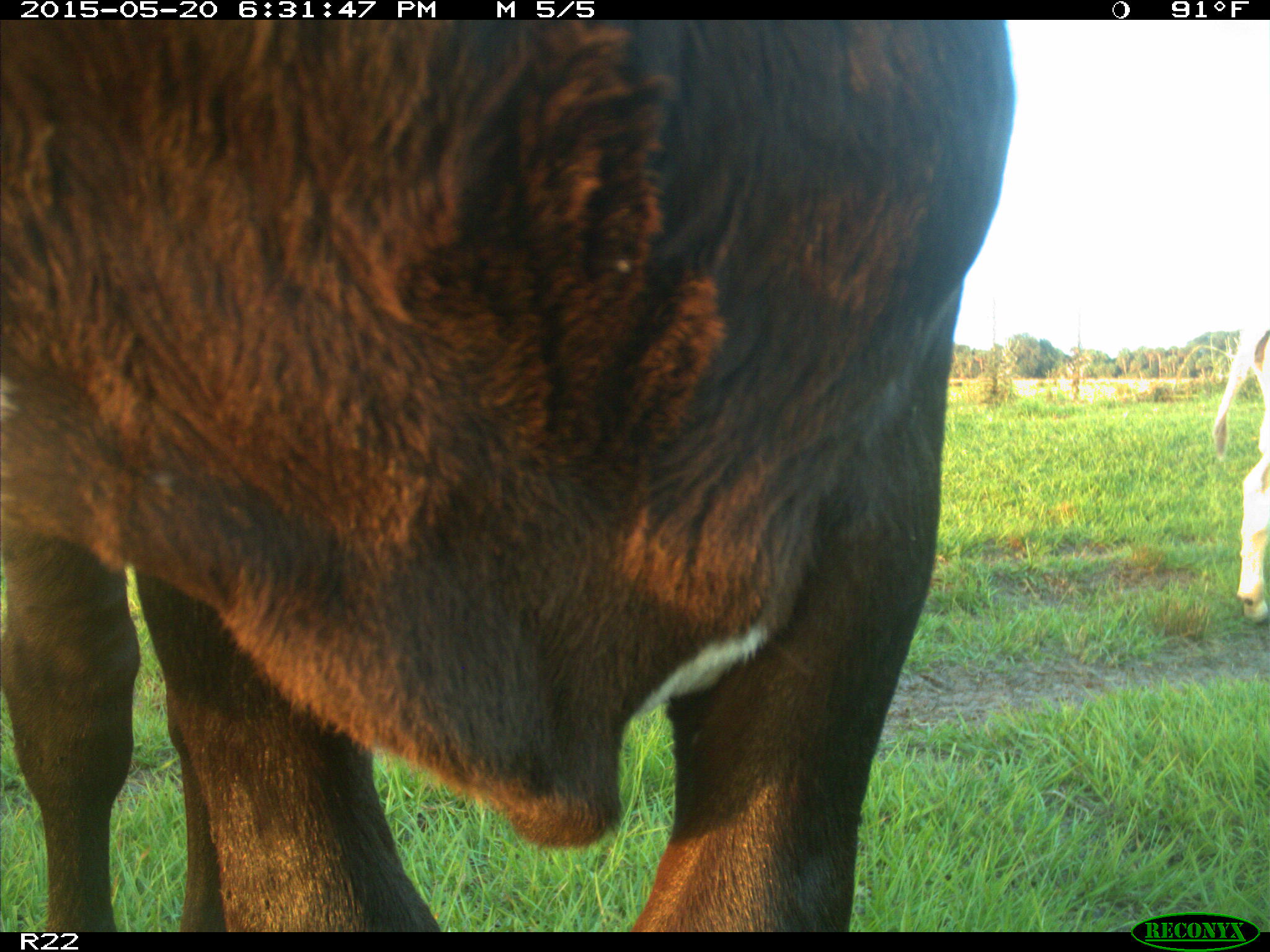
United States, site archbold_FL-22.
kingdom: Animalia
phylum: Chordata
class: Mammalia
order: Artiodactyla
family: Bovidae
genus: Bos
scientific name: Bos taurus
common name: domestic cow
Bos taurus (domestic cow).